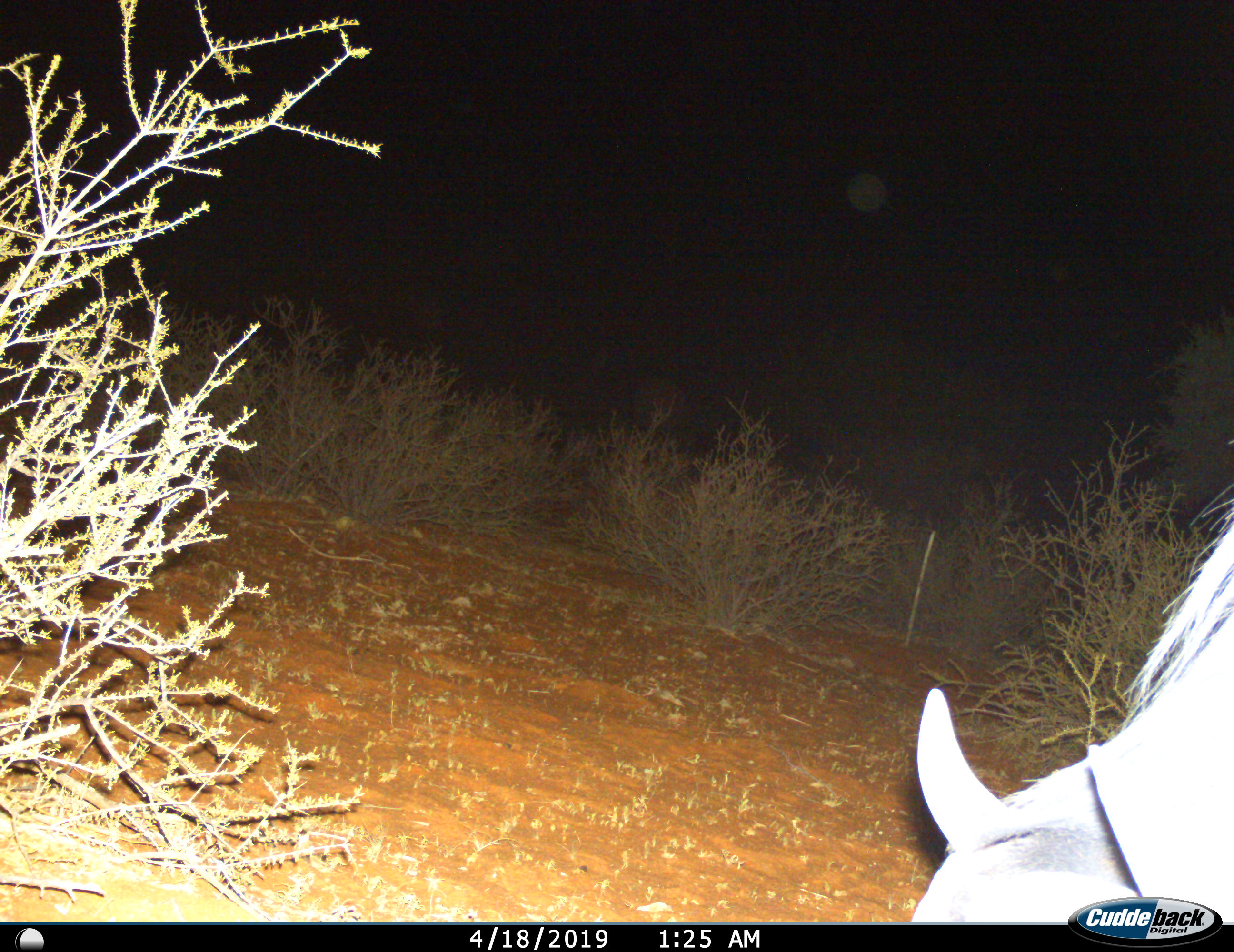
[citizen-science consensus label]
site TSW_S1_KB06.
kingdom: Animalia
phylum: Chordata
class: Mammalia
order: Artiodactyla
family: Bovidae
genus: Connochaetes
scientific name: Connochaetes taurinus taurinus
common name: blue wildebeest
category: wildebeestblue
Wildebeestblue (blue wildebeest) (Connochaetes taurinus taurinus), count 1. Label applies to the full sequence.